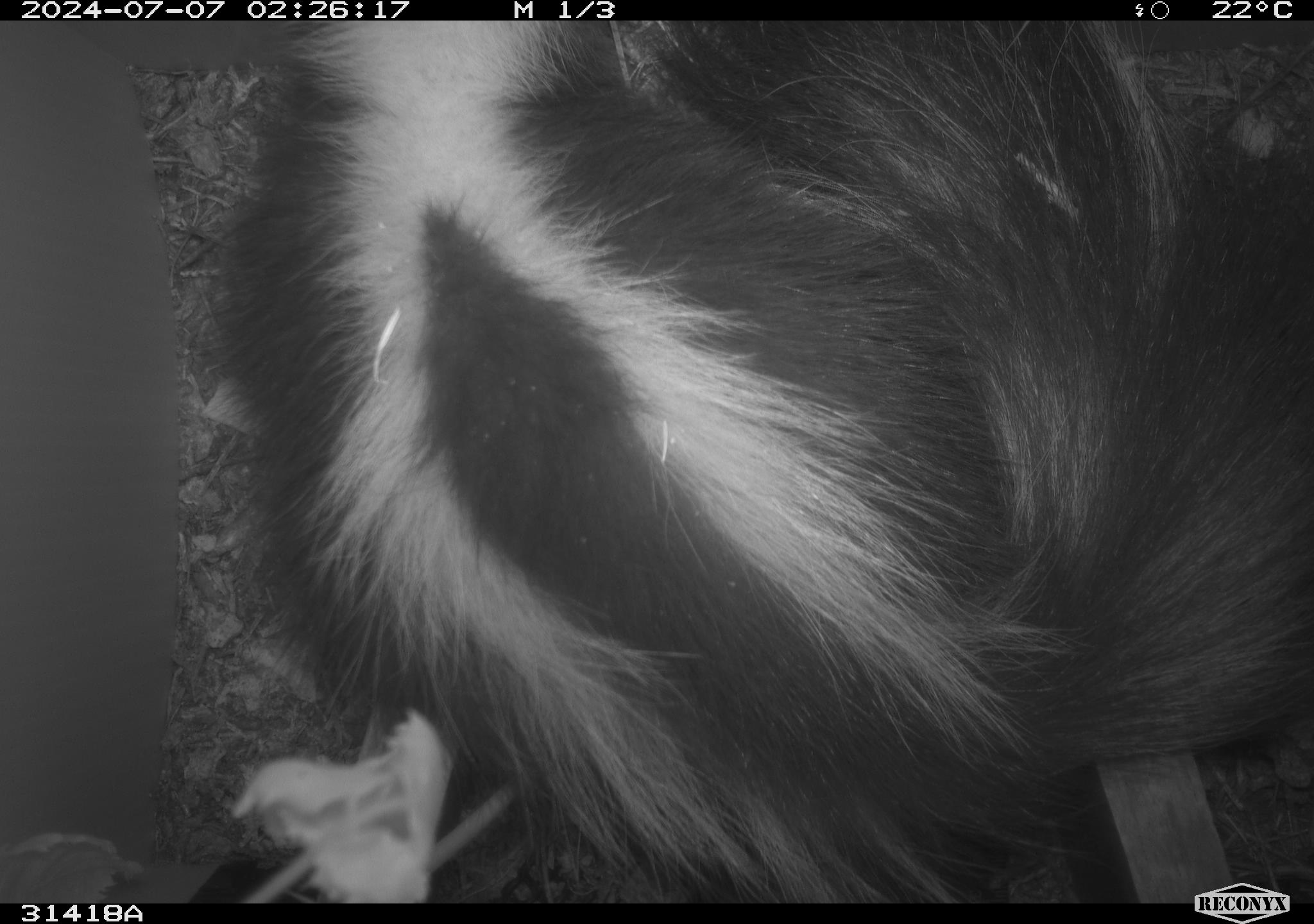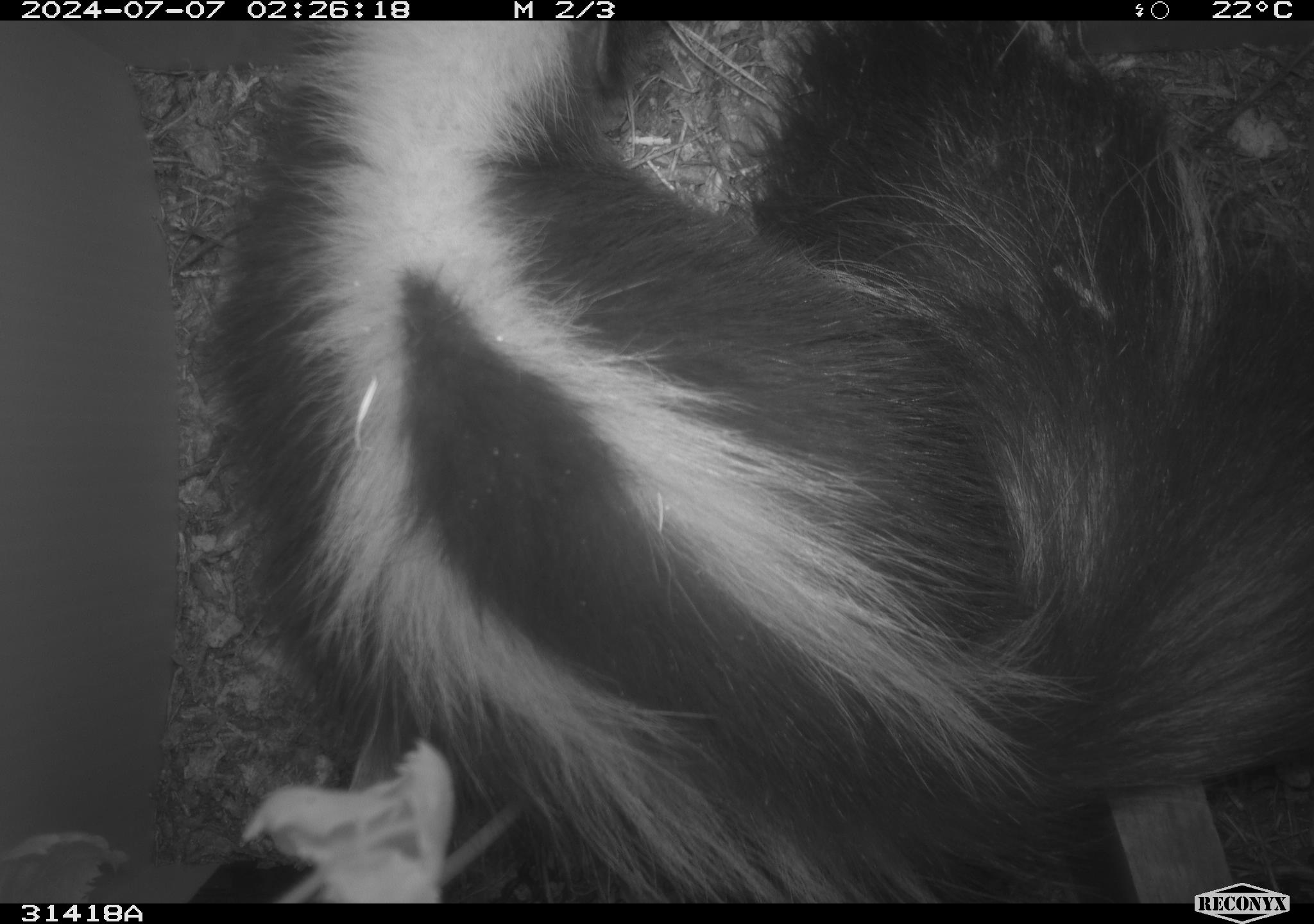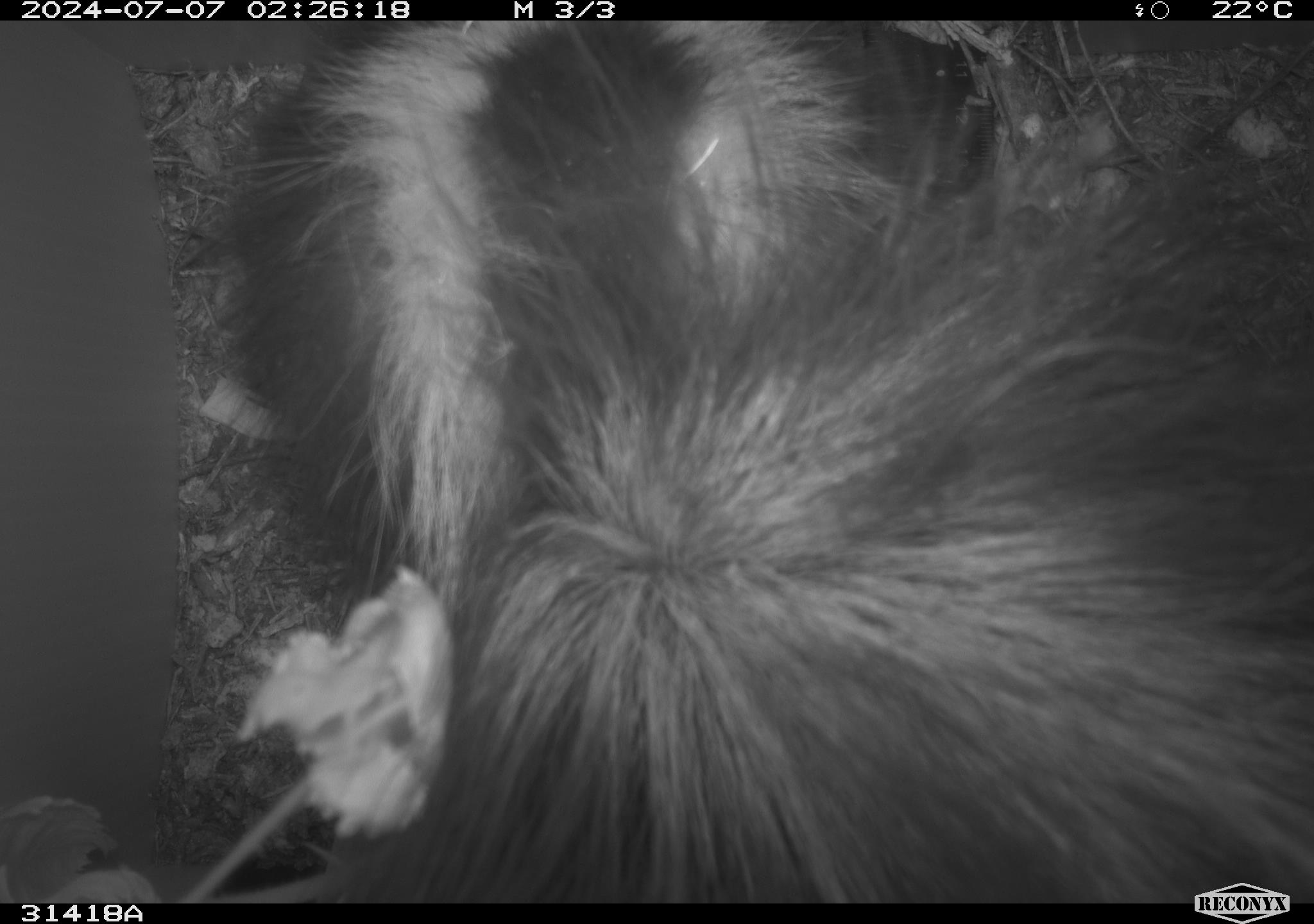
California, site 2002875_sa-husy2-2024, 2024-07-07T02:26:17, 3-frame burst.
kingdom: Animalia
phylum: Chordata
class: Mammalia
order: Carnivora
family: Mephitidae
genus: Mephitis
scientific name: Mephitis mephitis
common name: striped skunk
Striped skunk (Mephitis mephitis).